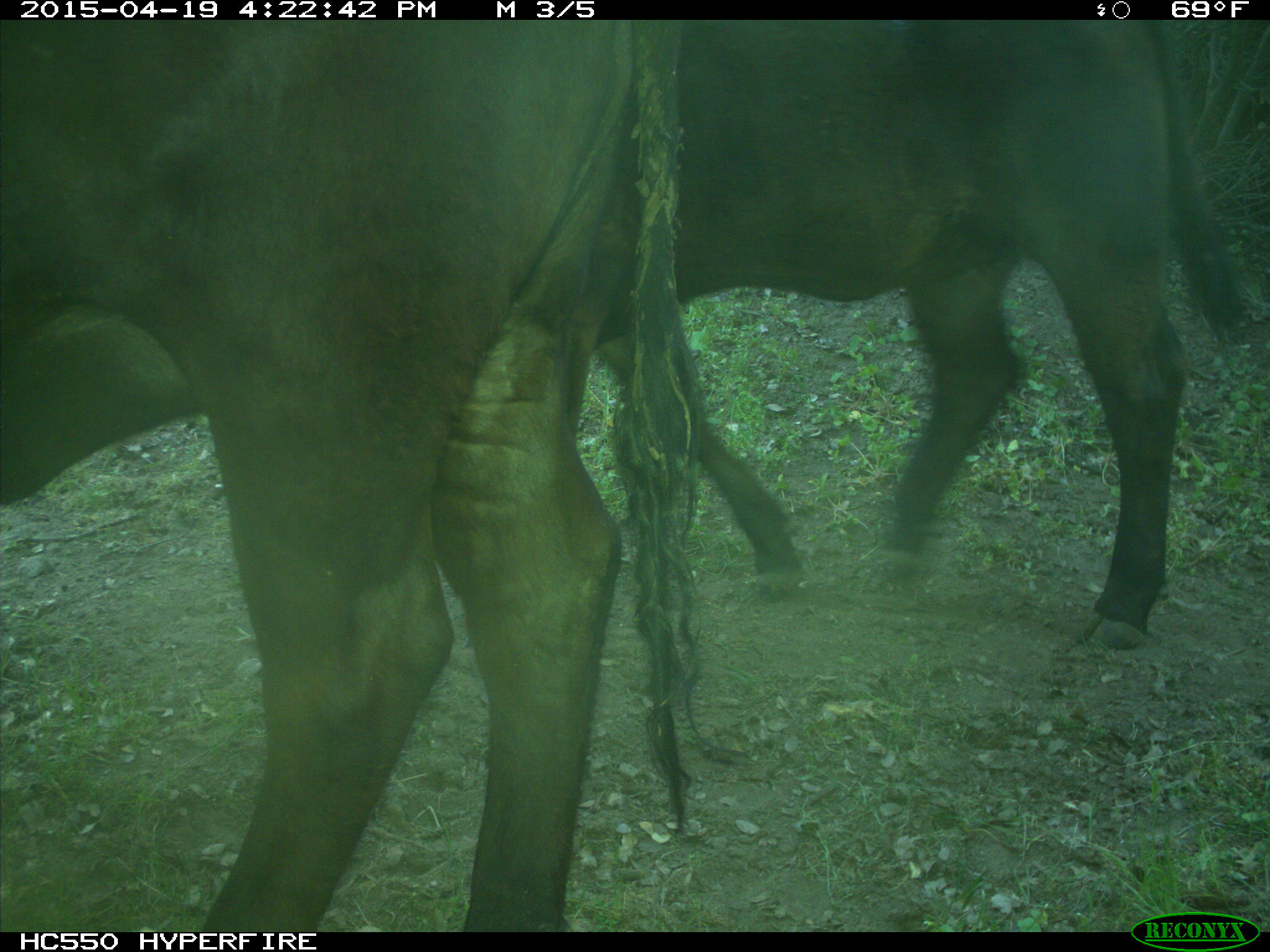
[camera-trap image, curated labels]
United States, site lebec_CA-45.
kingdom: Animalia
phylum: Chordata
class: Mammalia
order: Artiodactyla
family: Bovidae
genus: Bos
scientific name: Bos taurus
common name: domestic cow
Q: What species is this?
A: Bos taurus (domestic cow).